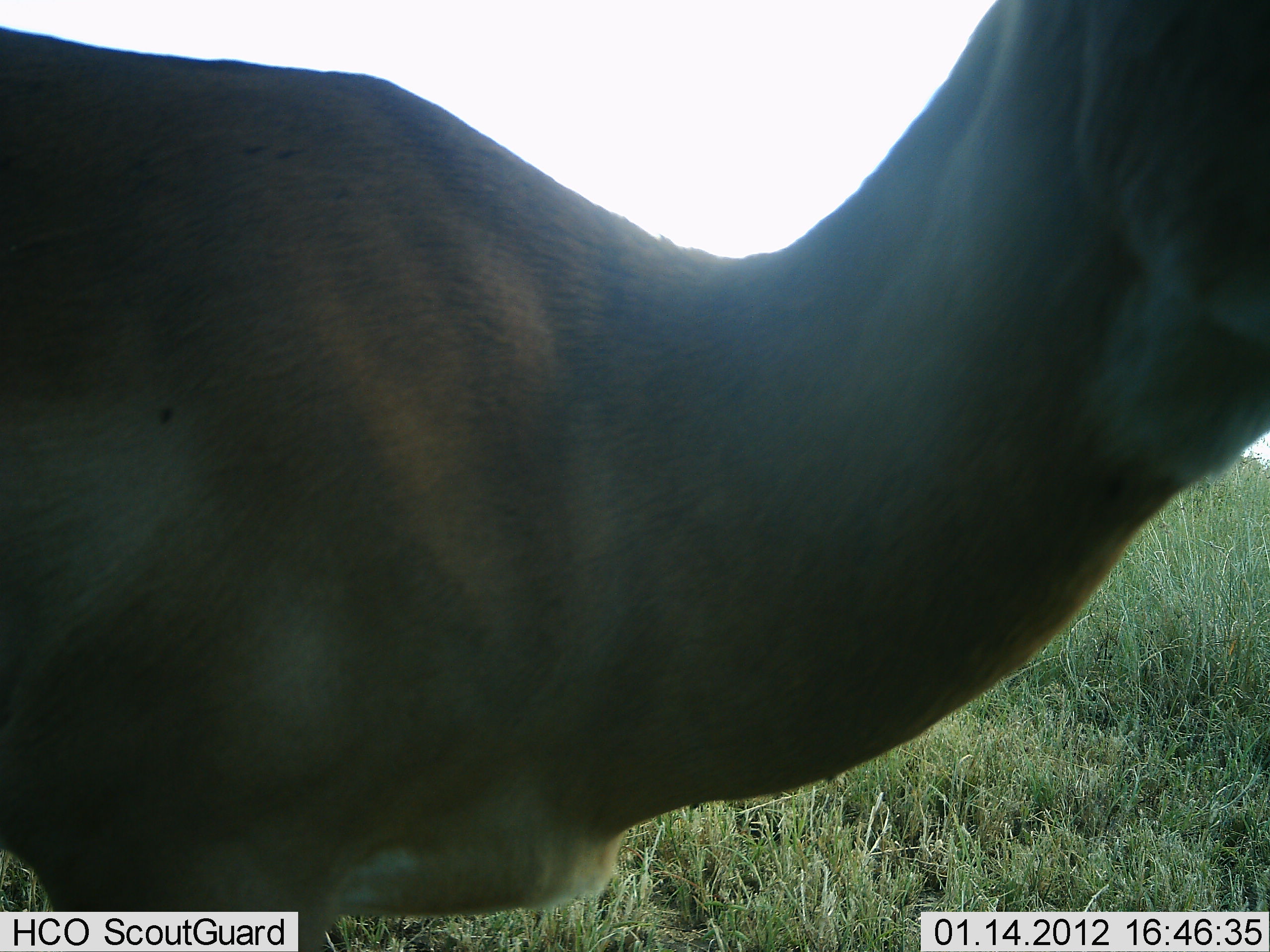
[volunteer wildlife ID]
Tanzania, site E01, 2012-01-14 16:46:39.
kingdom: Animalia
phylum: Chordata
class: Mammalia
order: Artiodactyla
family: Bovidae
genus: Aepyceros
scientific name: Aepyceros melampus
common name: impala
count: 1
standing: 100%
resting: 0%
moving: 0%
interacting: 0%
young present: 0%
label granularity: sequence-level